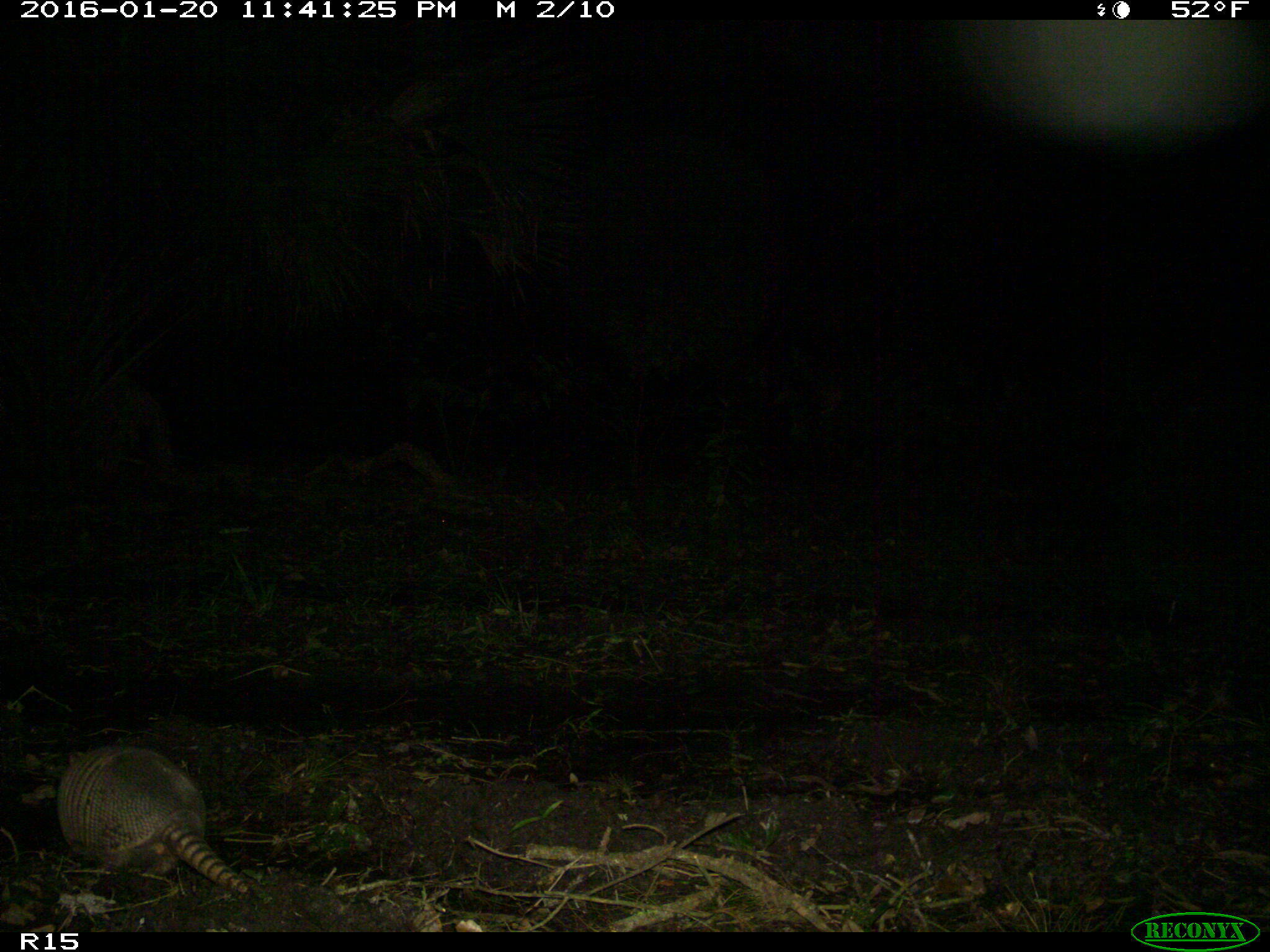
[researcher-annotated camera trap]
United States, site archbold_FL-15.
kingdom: Animalia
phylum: Chordata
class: Mammalia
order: Cingulata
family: Dasypodidae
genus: Dasypus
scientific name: Dasypus novemcinctus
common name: nine-banded armadillo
Dasypus novemcinctus (nine-banded armadillo).